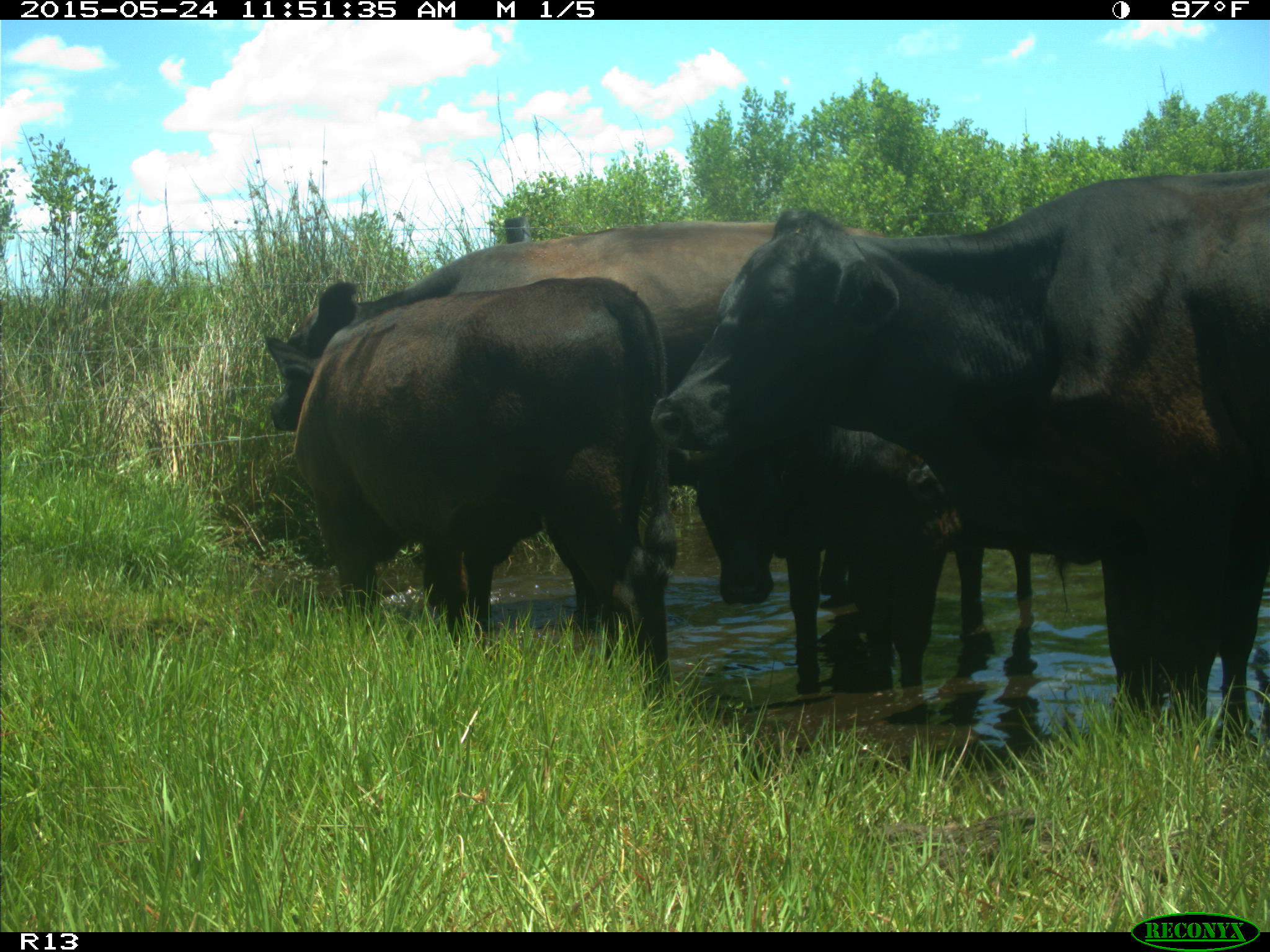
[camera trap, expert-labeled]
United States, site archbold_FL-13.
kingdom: Animalia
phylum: Chordata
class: Mammalia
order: Artiodactyla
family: Bovidae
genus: Bos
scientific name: Bos taurus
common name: domestic cow